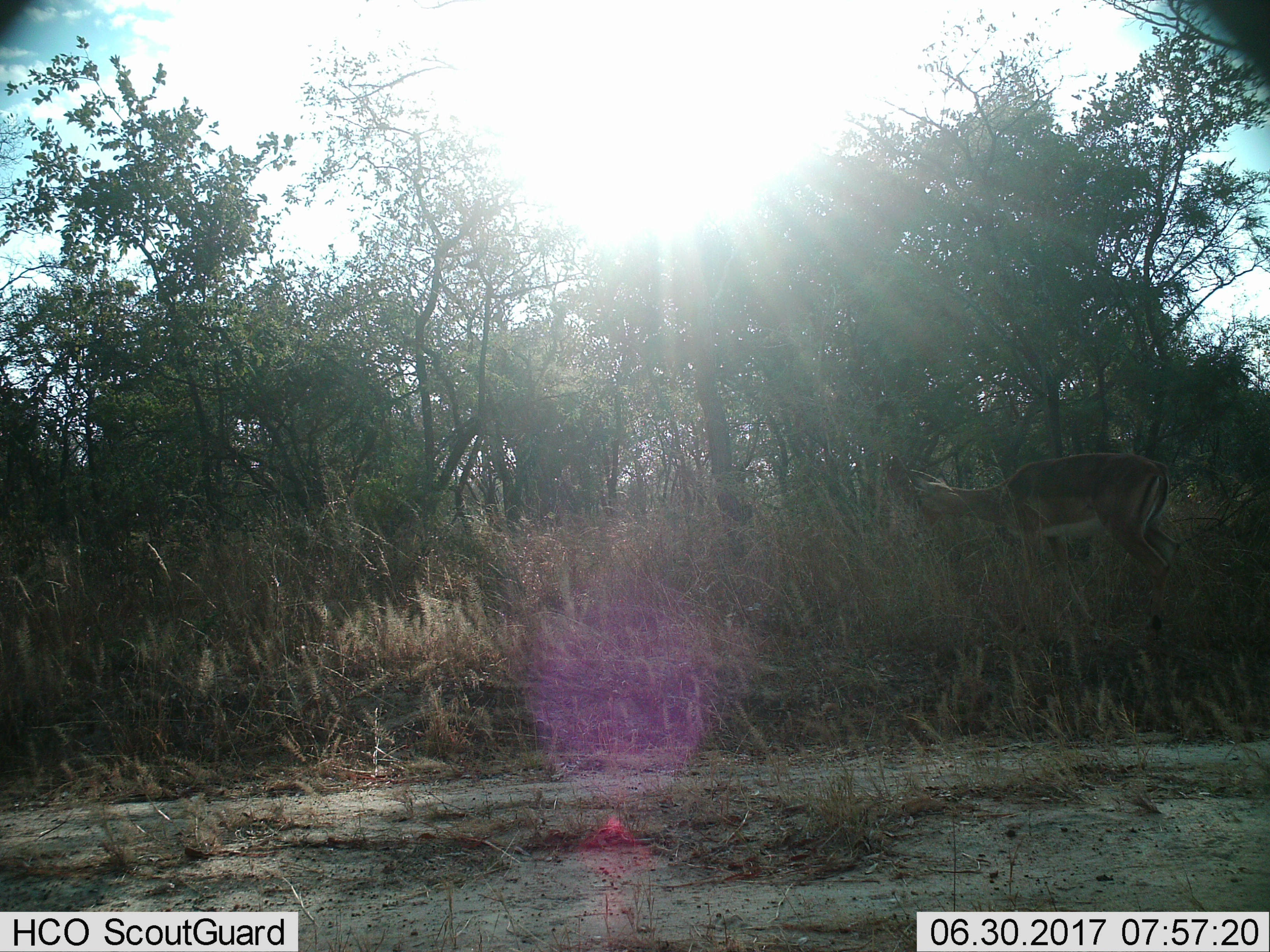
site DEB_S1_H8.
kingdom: Animalia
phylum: Chordata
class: Mammalia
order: Artiodactyla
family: Bovidae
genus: Aepyceros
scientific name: Aepyceros melampus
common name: impala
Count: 1.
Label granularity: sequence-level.